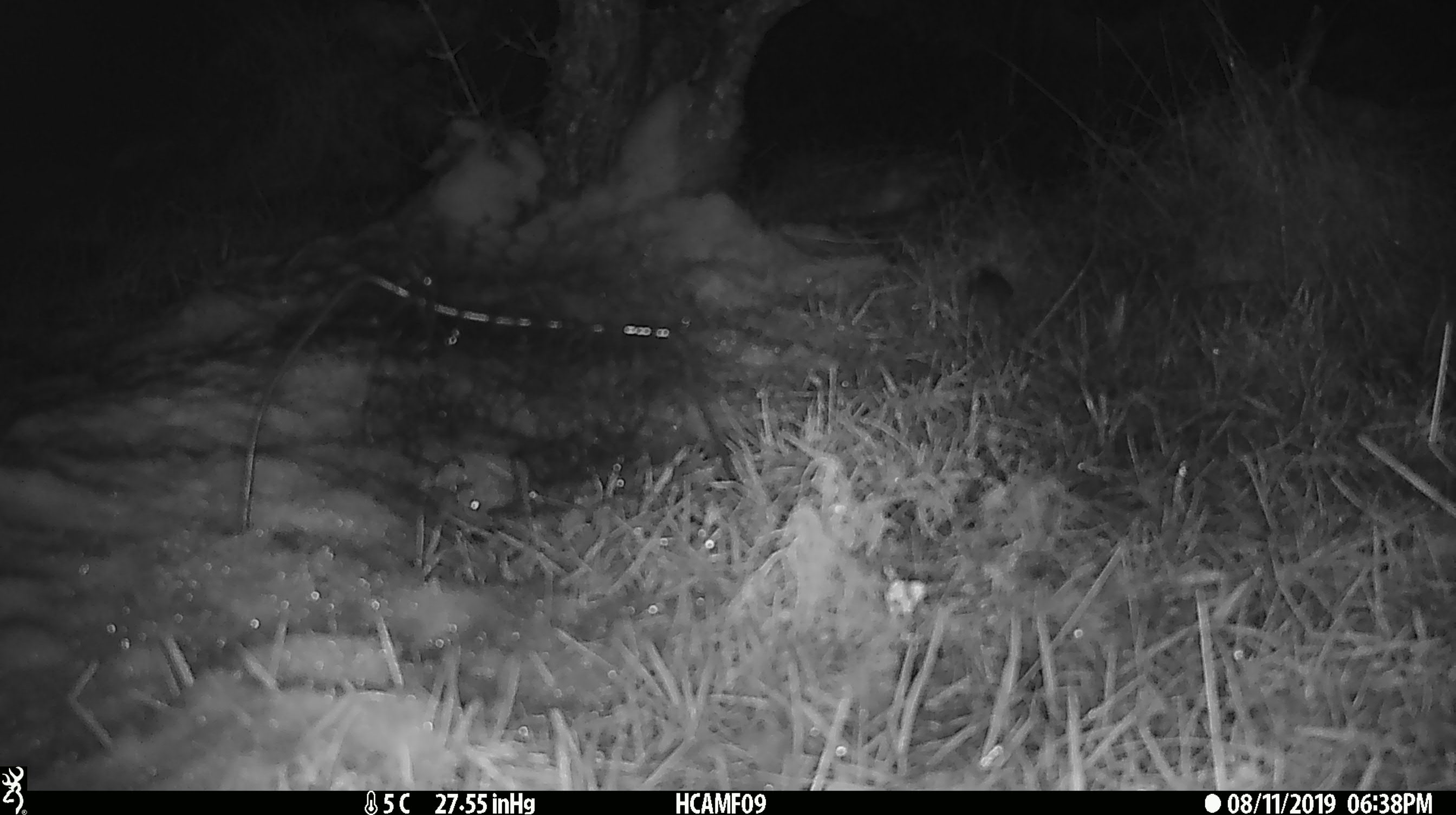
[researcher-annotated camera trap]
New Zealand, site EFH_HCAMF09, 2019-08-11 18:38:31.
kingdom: Animalia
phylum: Chordata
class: Mammalia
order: Rodentia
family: Muridae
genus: Mus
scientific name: Mus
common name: mouse